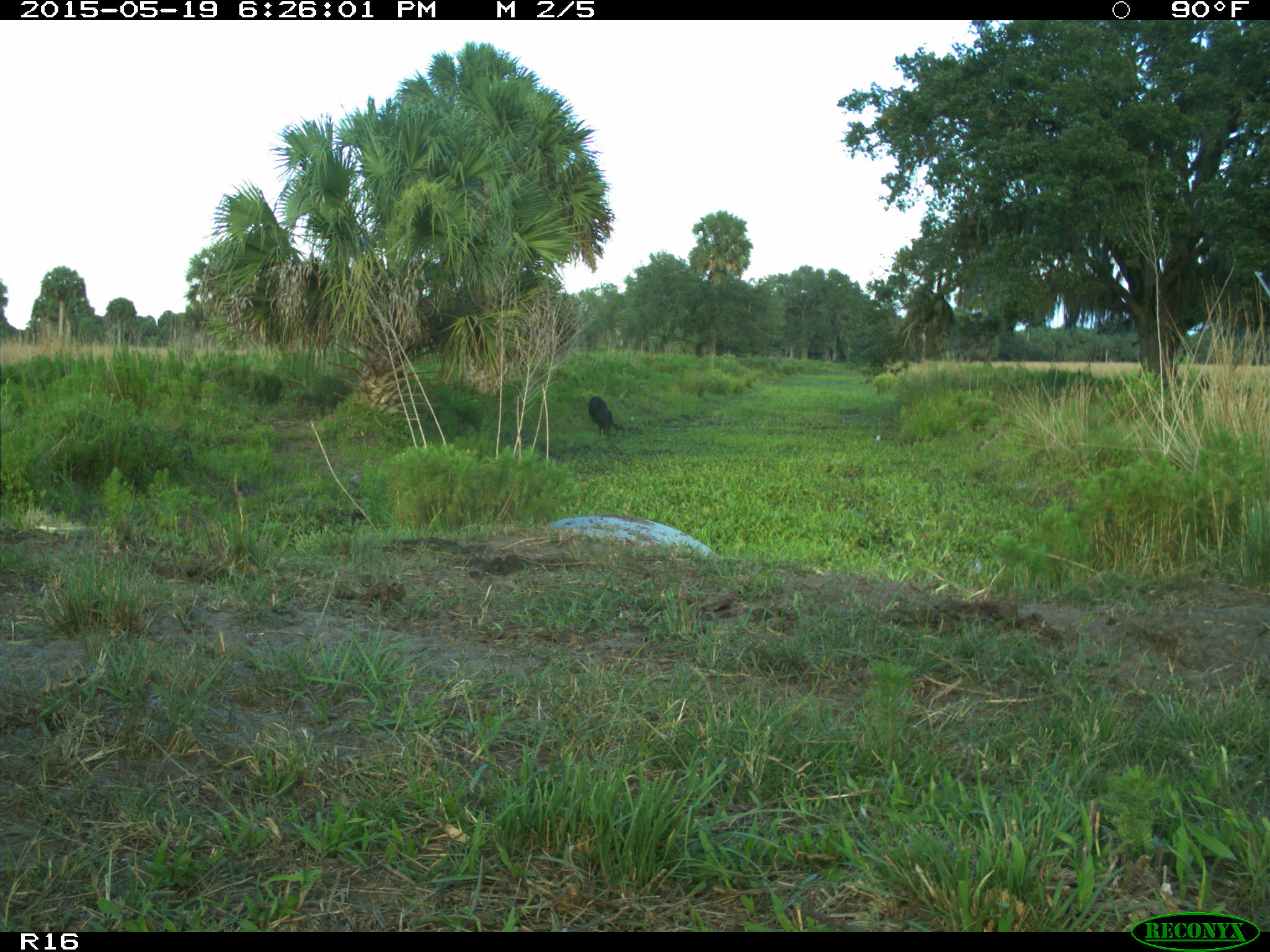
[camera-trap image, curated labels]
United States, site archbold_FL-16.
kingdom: Animalia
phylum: Chordata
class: Mammalia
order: Artiodactyla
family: Bovidae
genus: Bos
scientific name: Bos taurus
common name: domestic cow